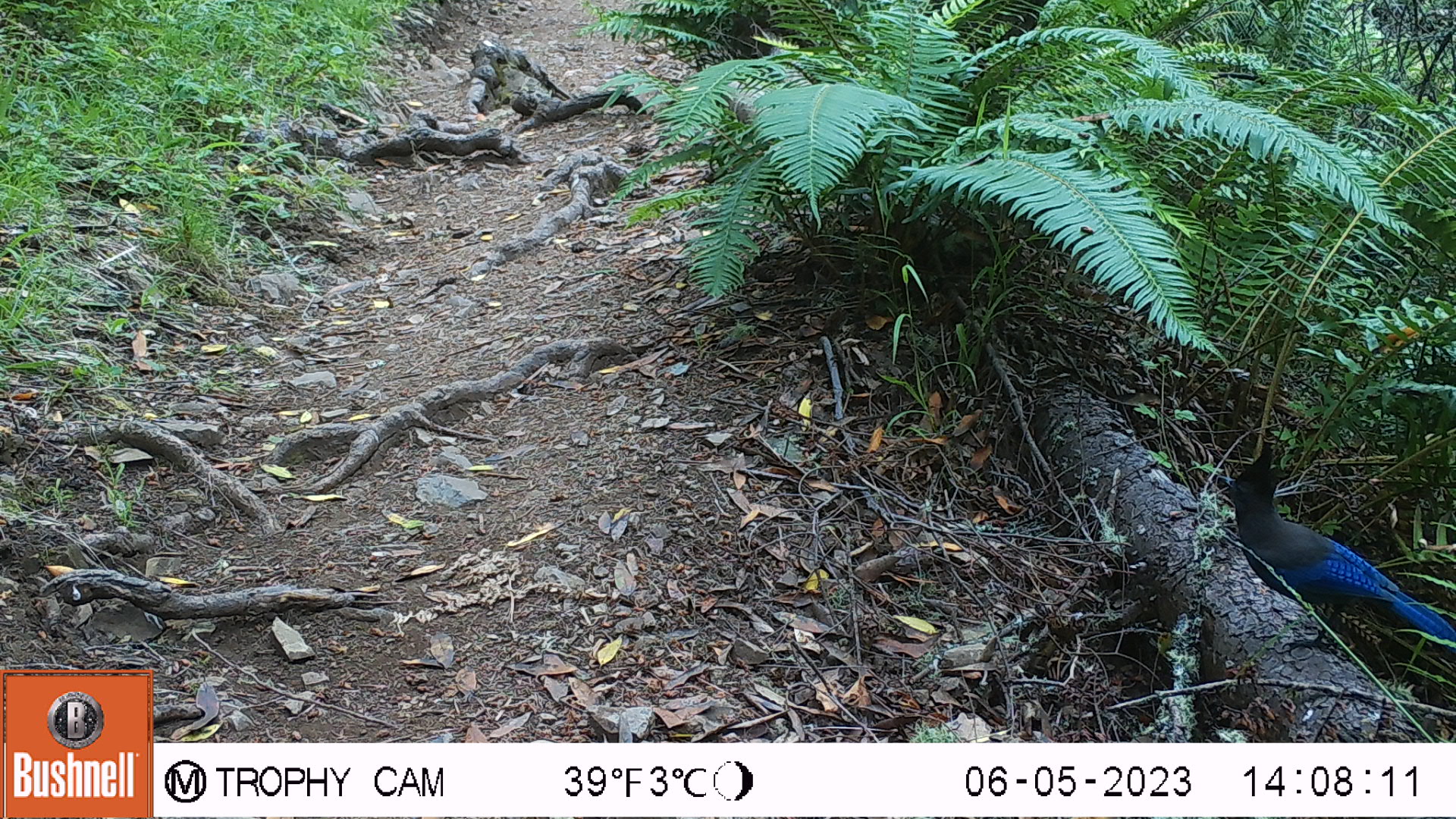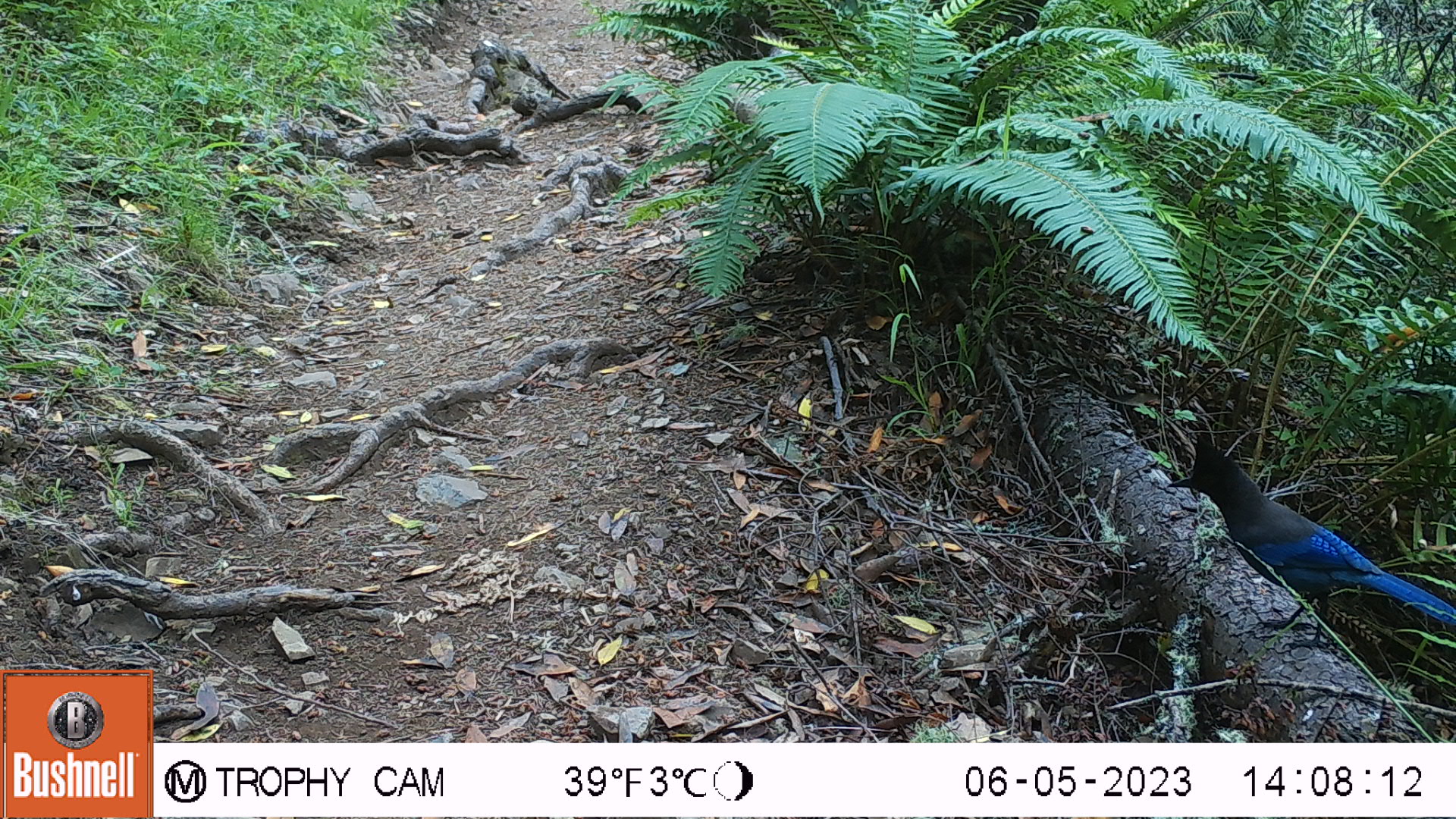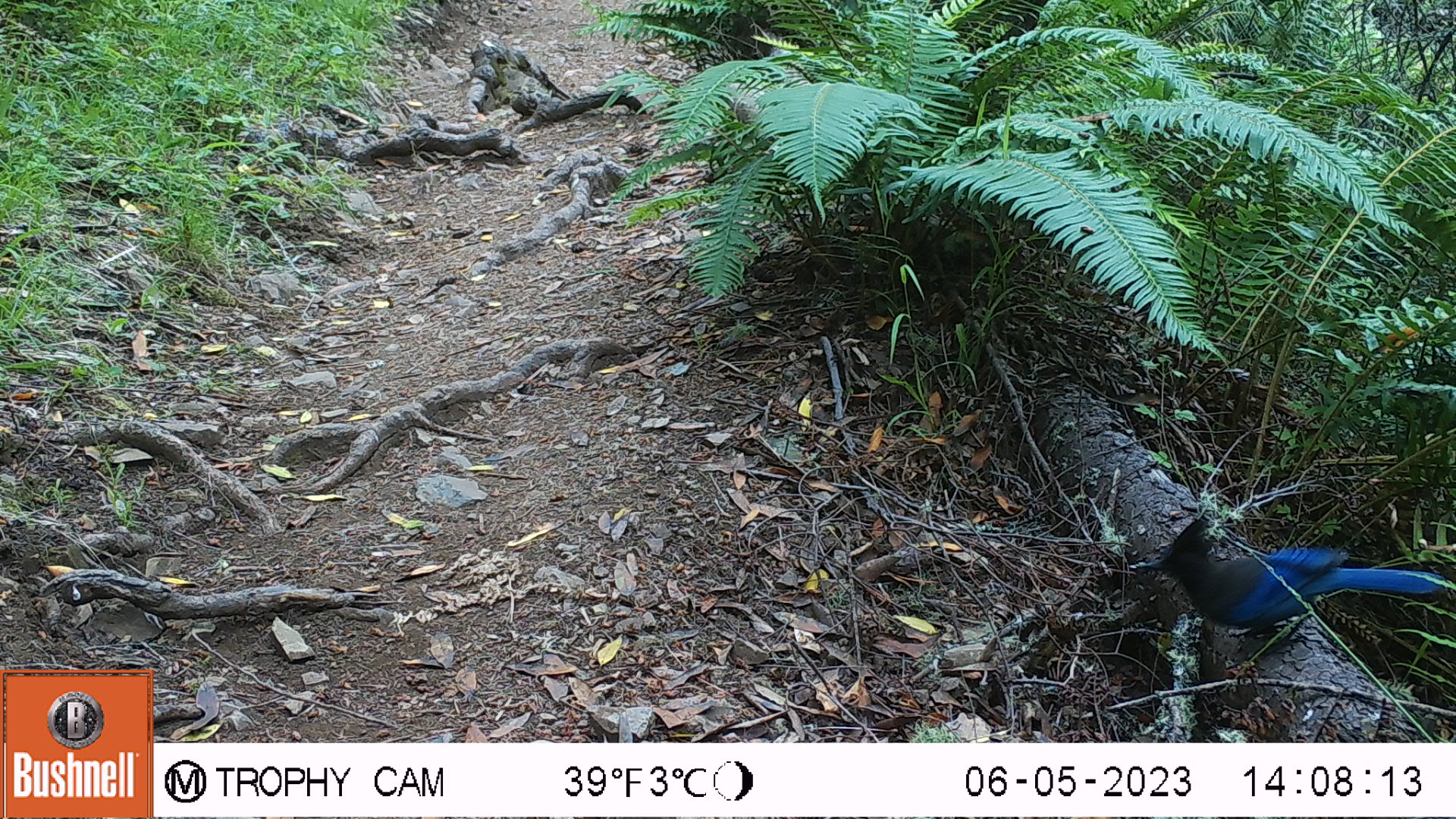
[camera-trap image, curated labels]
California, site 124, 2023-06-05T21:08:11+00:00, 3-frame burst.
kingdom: Animalia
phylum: Chordata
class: Aves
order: Passeriformes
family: Corvidae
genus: Cyanocitta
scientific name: Cyanocitta stelleri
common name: steller's jay